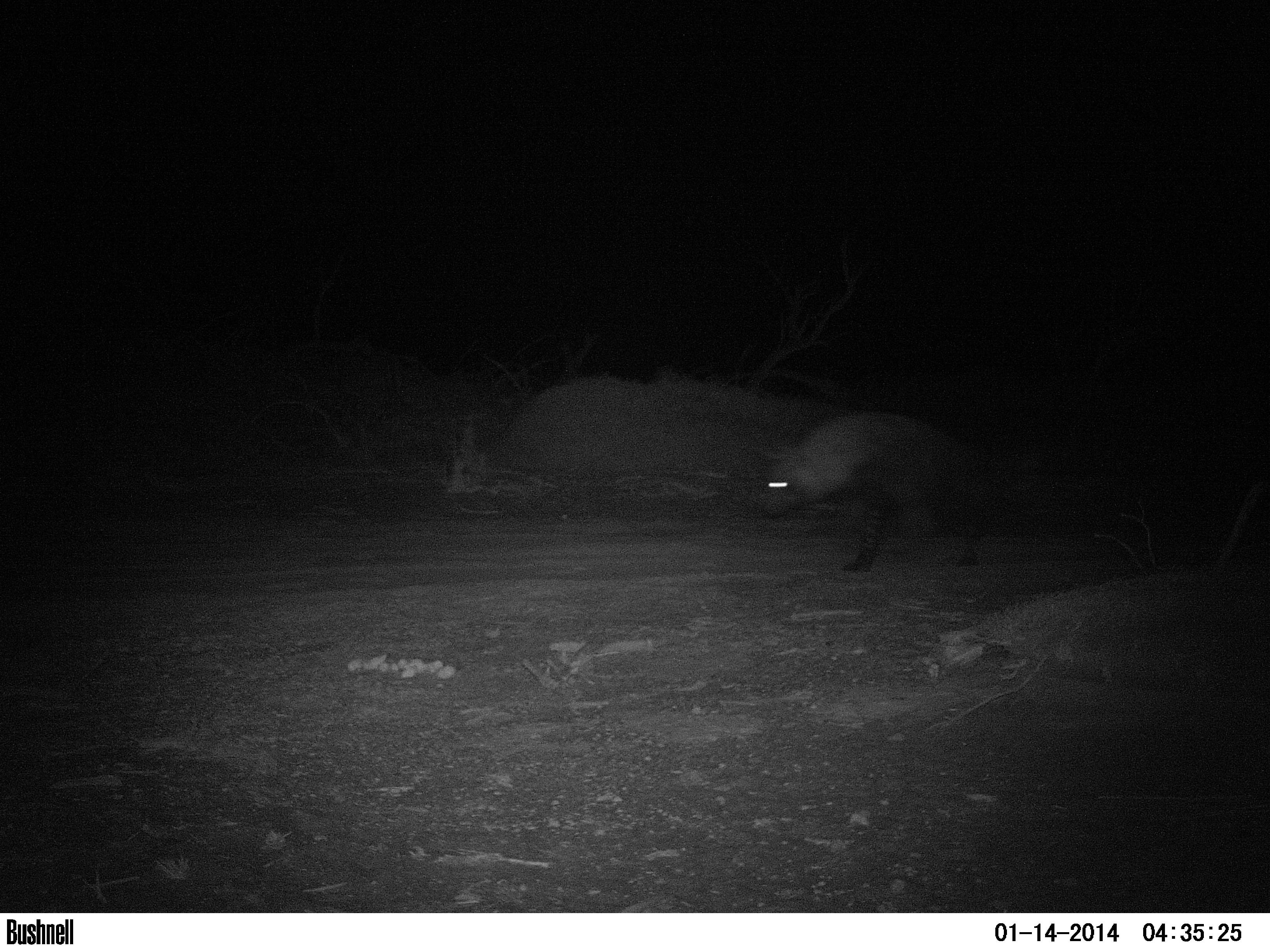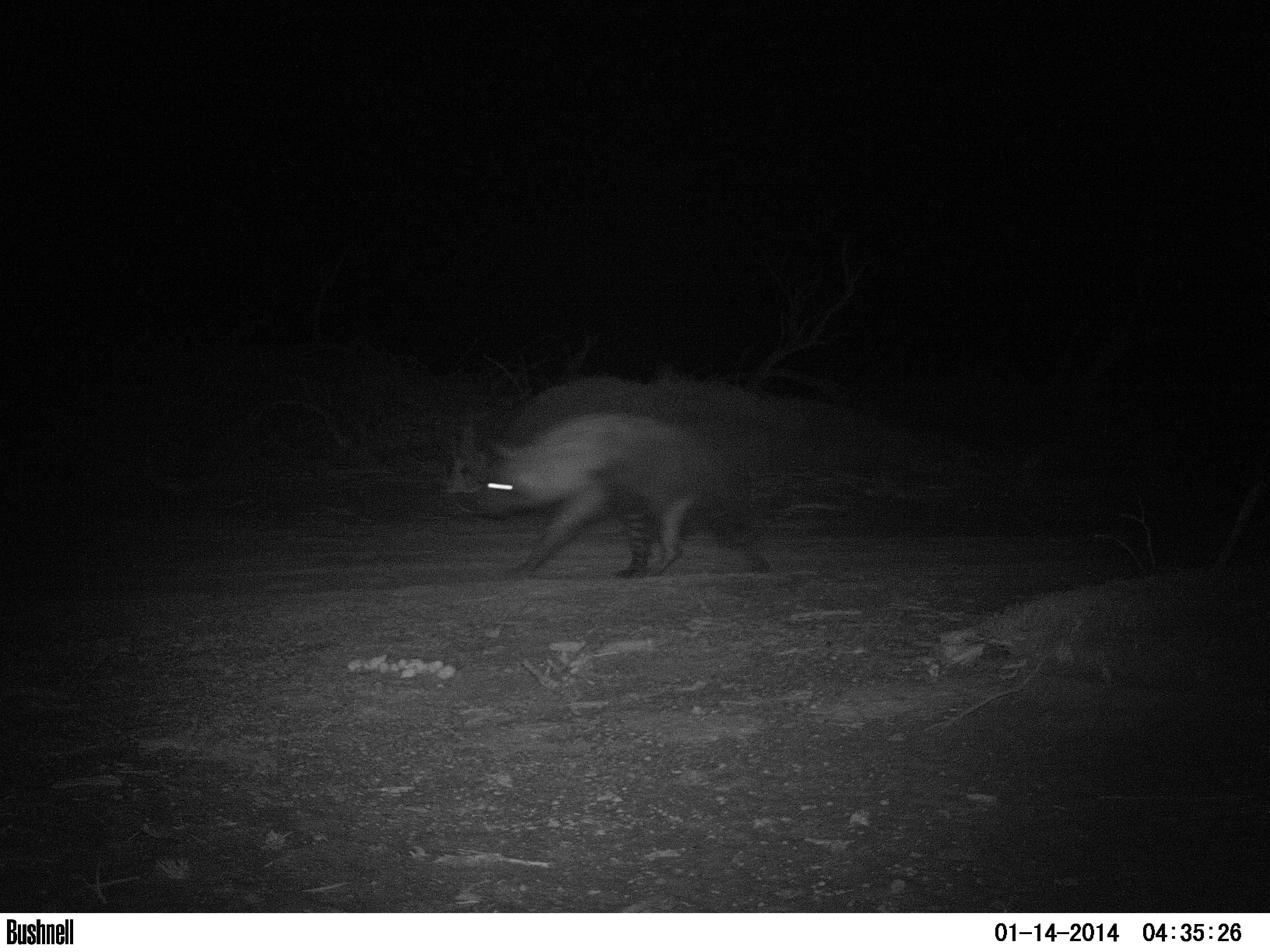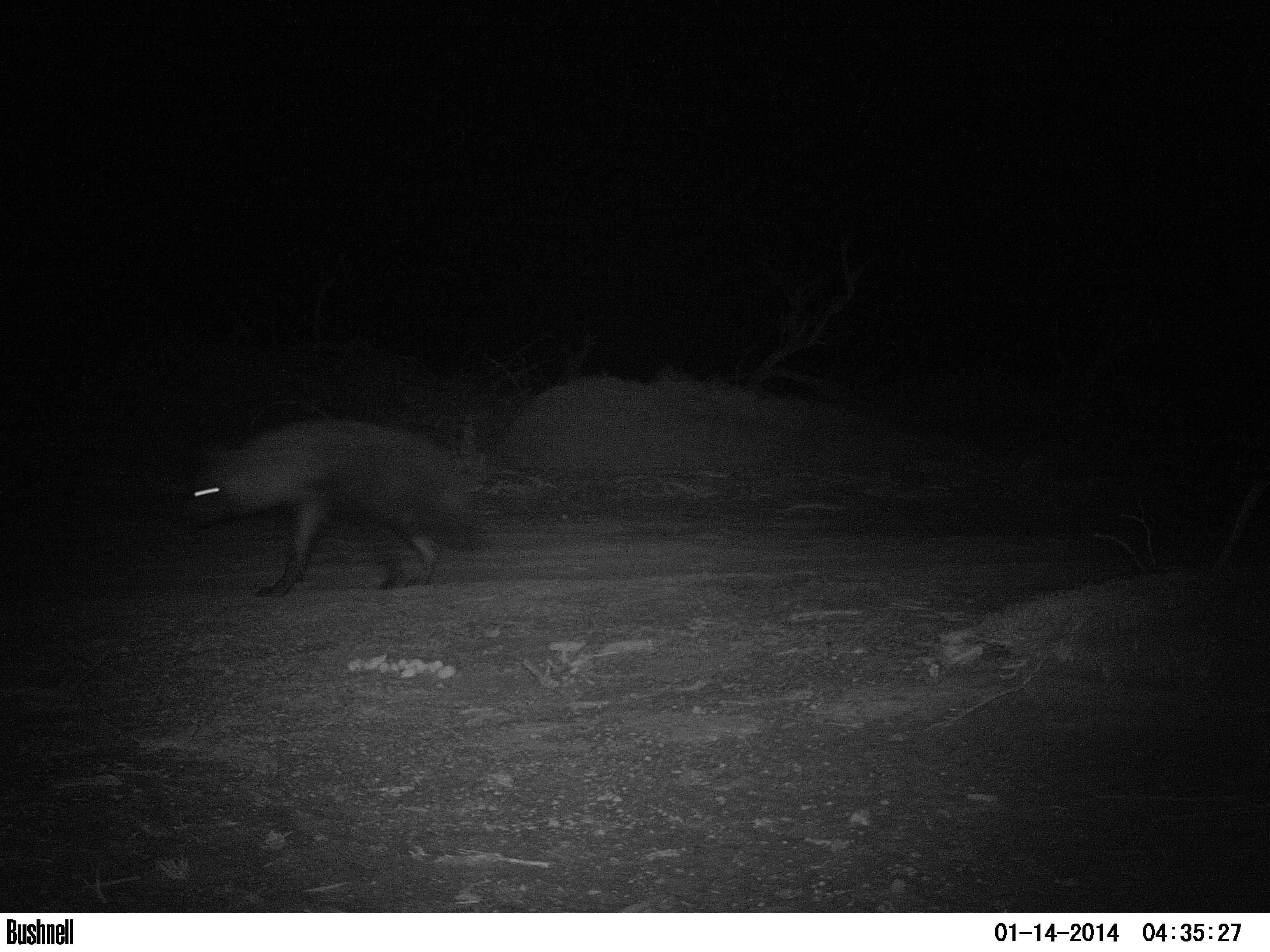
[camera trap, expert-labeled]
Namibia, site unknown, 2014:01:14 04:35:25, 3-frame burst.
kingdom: Animalia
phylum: Chordata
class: Mammalia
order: Carnivora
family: Hyaenidae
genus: Parahyaena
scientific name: Parahyaena brunnea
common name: brown hyena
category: hyaena brunnea